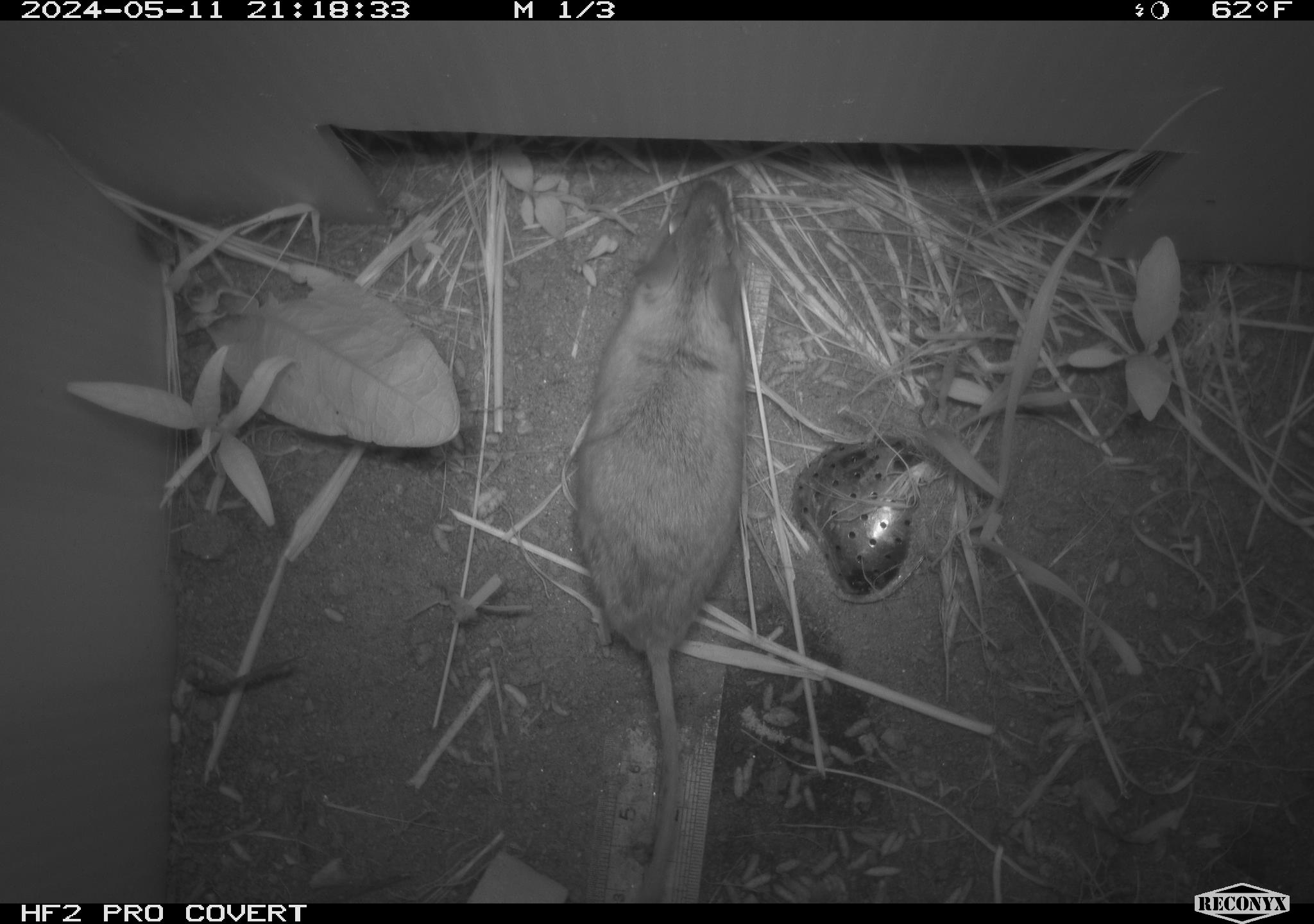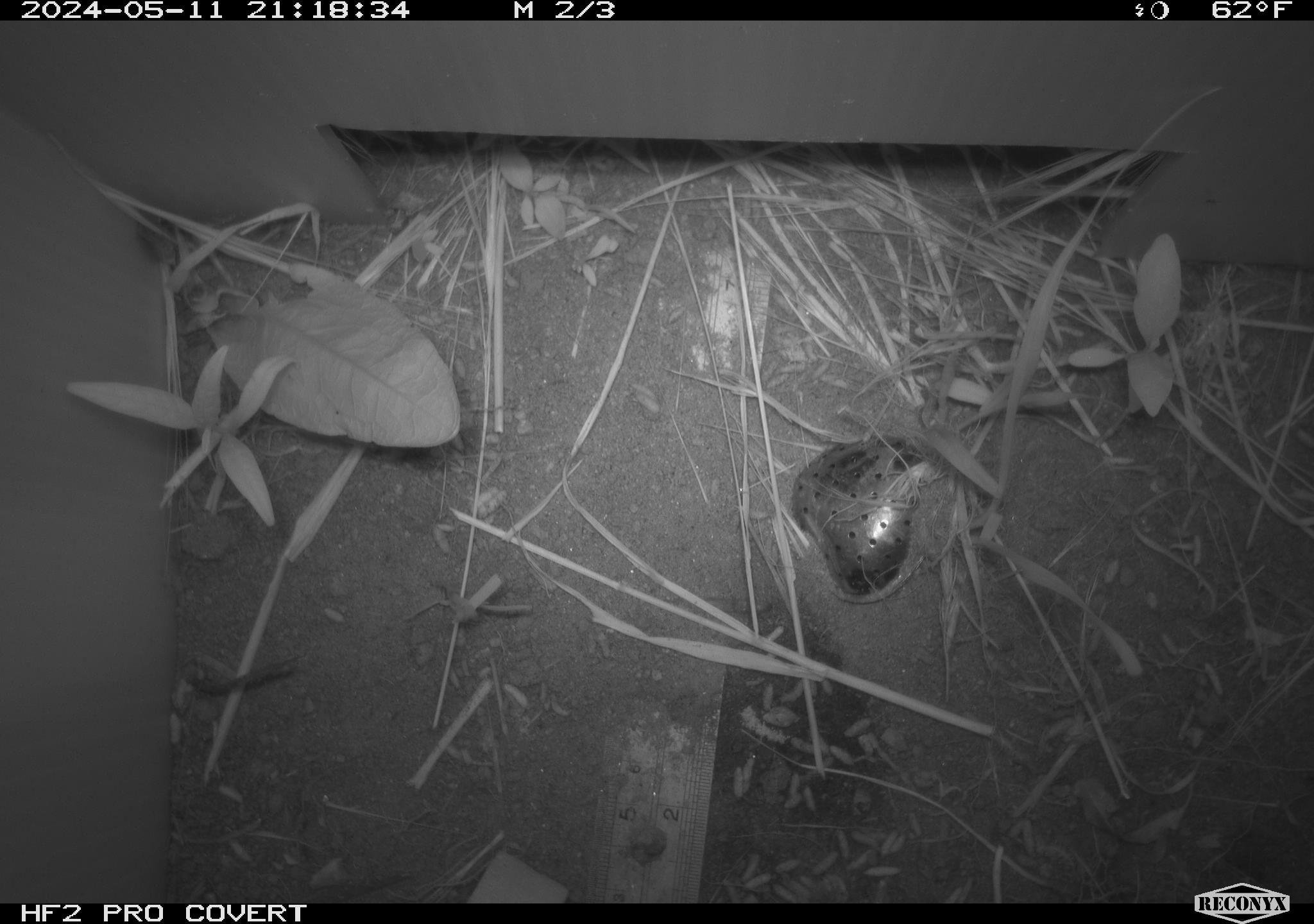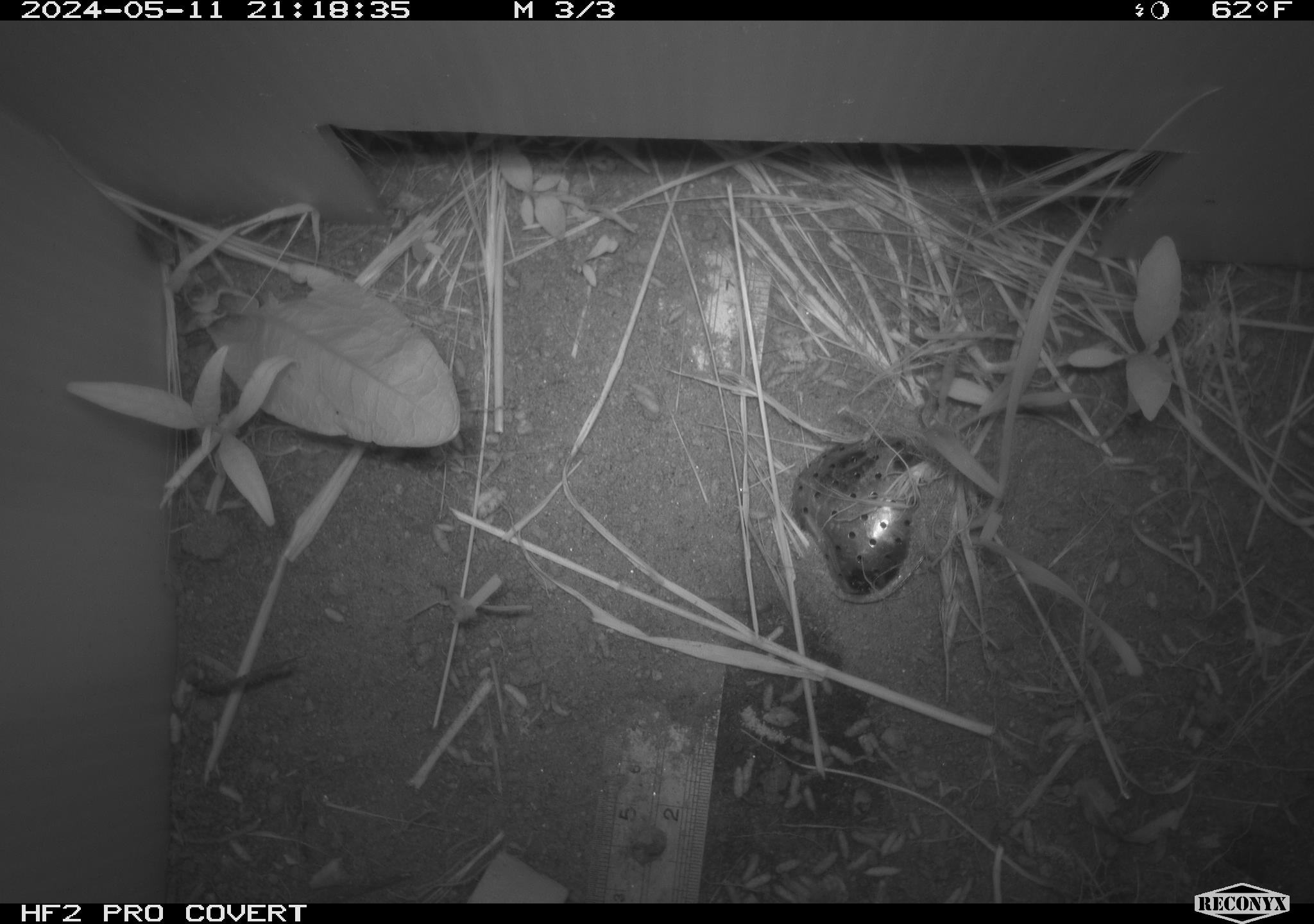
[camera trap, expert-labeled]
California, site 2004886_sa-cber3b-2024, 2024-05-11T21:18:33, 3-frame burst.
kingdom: Animalia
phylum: Chordata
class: Mammalia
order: Rodentia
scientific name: Rodentia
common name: mouse species